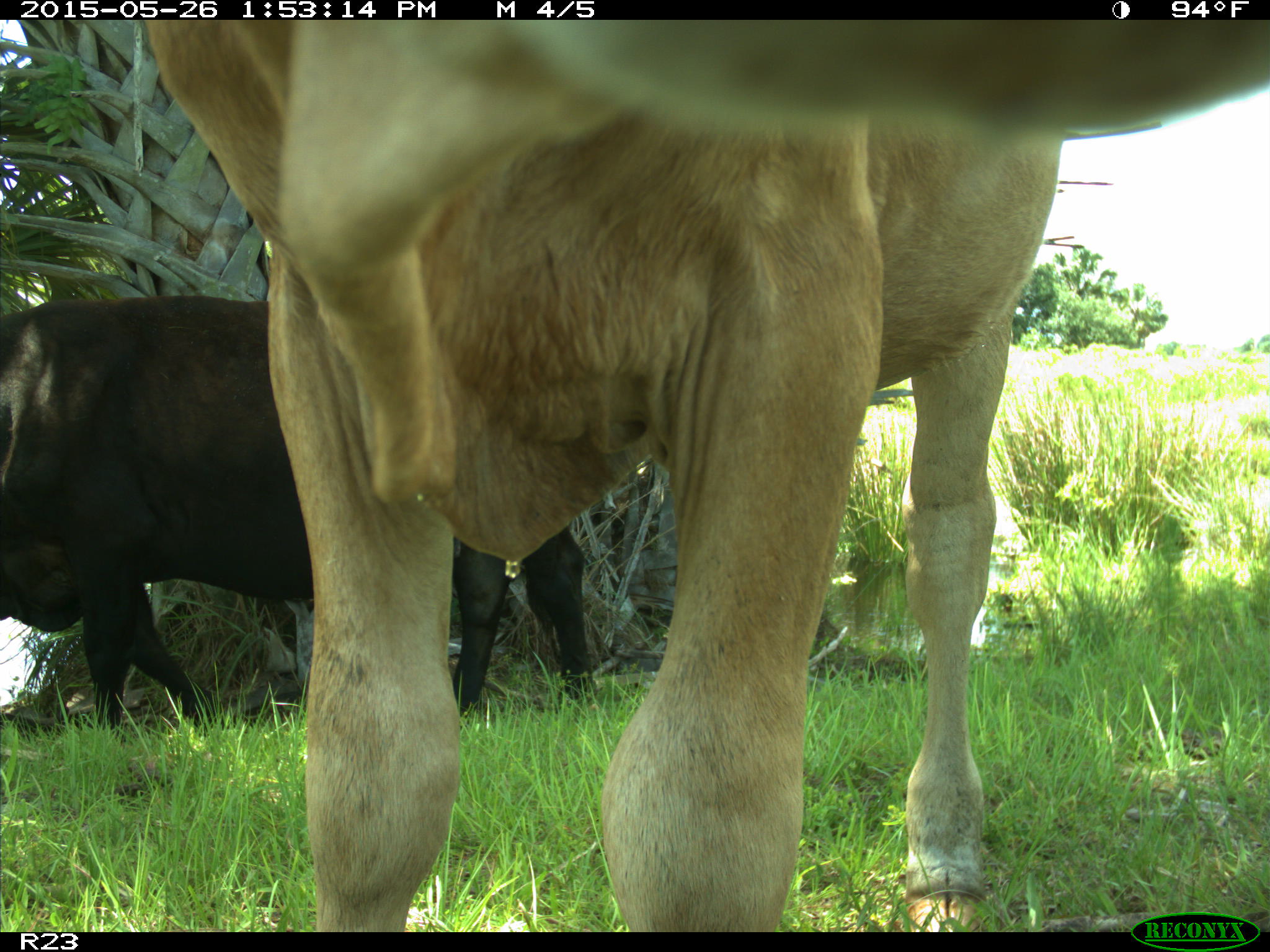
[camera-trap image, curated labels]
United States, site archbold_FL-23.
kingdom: Animalia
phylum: Chordata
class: Mammalia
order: Artiodactyla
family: Bovidae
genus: Bos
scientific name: Bos taurus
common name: domestic cow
Bos taurus (domestic cow).